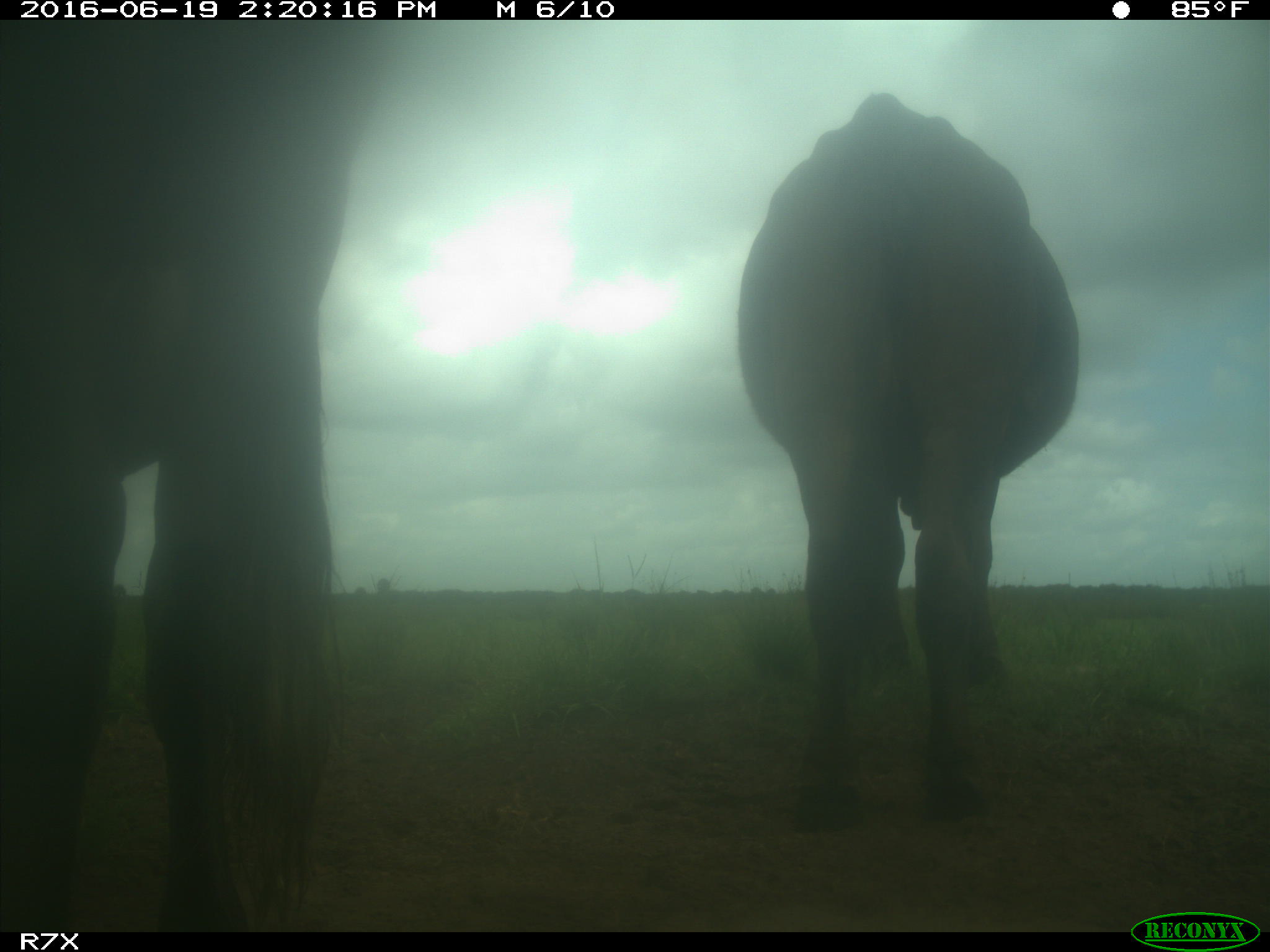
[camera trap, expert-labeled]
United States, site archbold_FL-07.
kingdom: Animalia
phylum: Chordata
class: Mammalia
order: Artiodactyla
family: Bovidae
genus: Bos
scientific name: Bos taurus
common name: domestic cow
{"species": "Bos taurus (domestic cow)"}